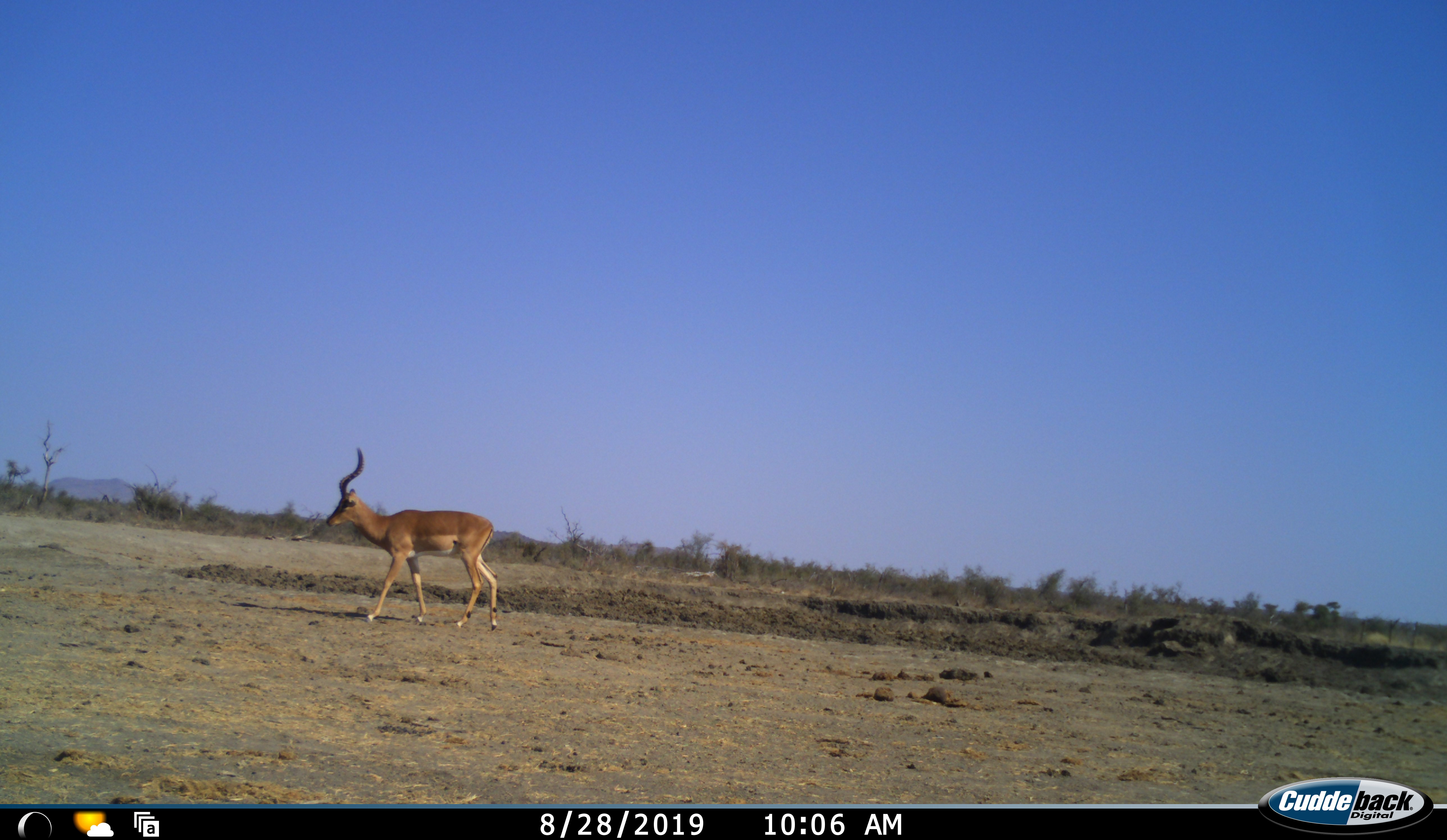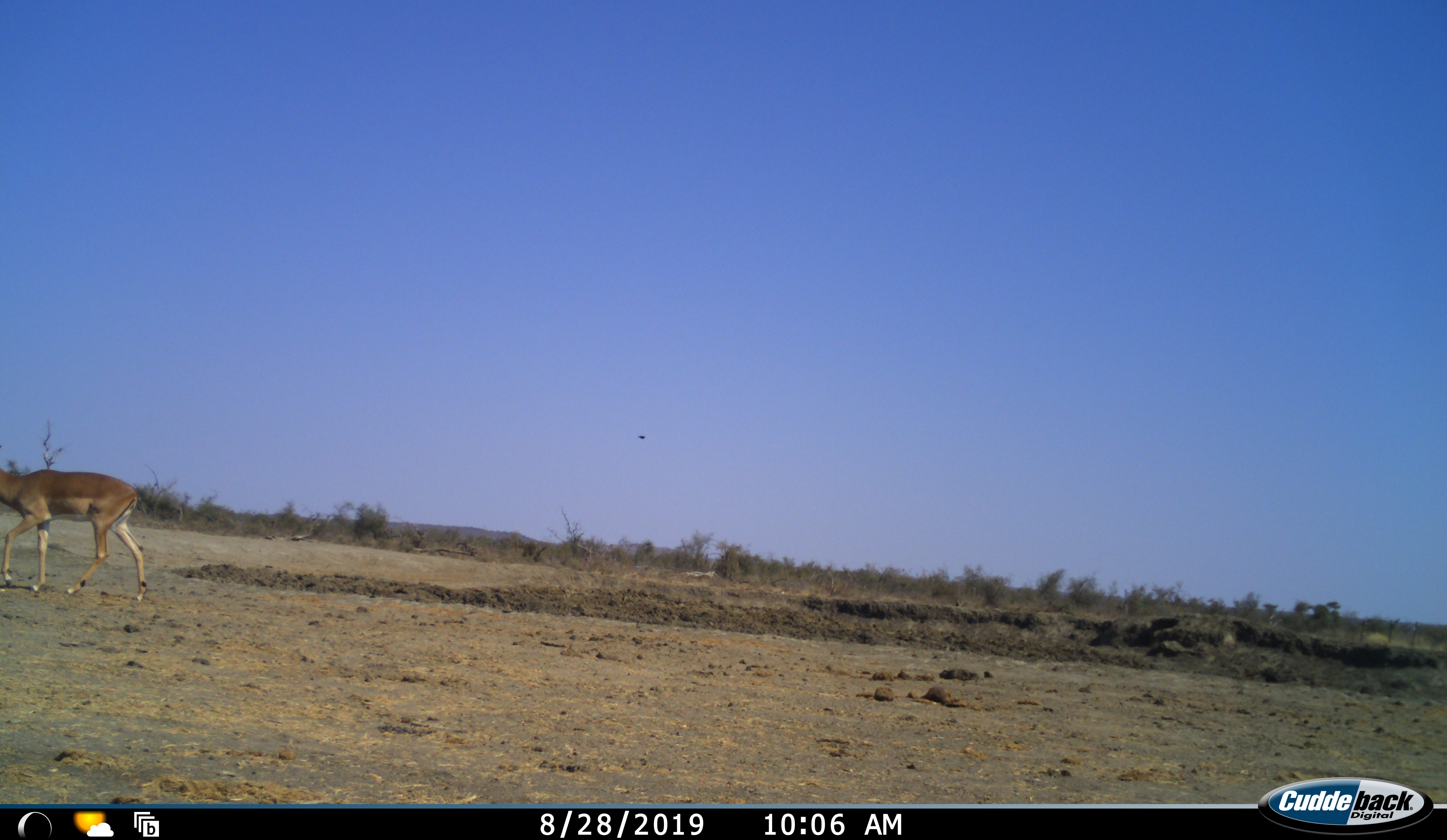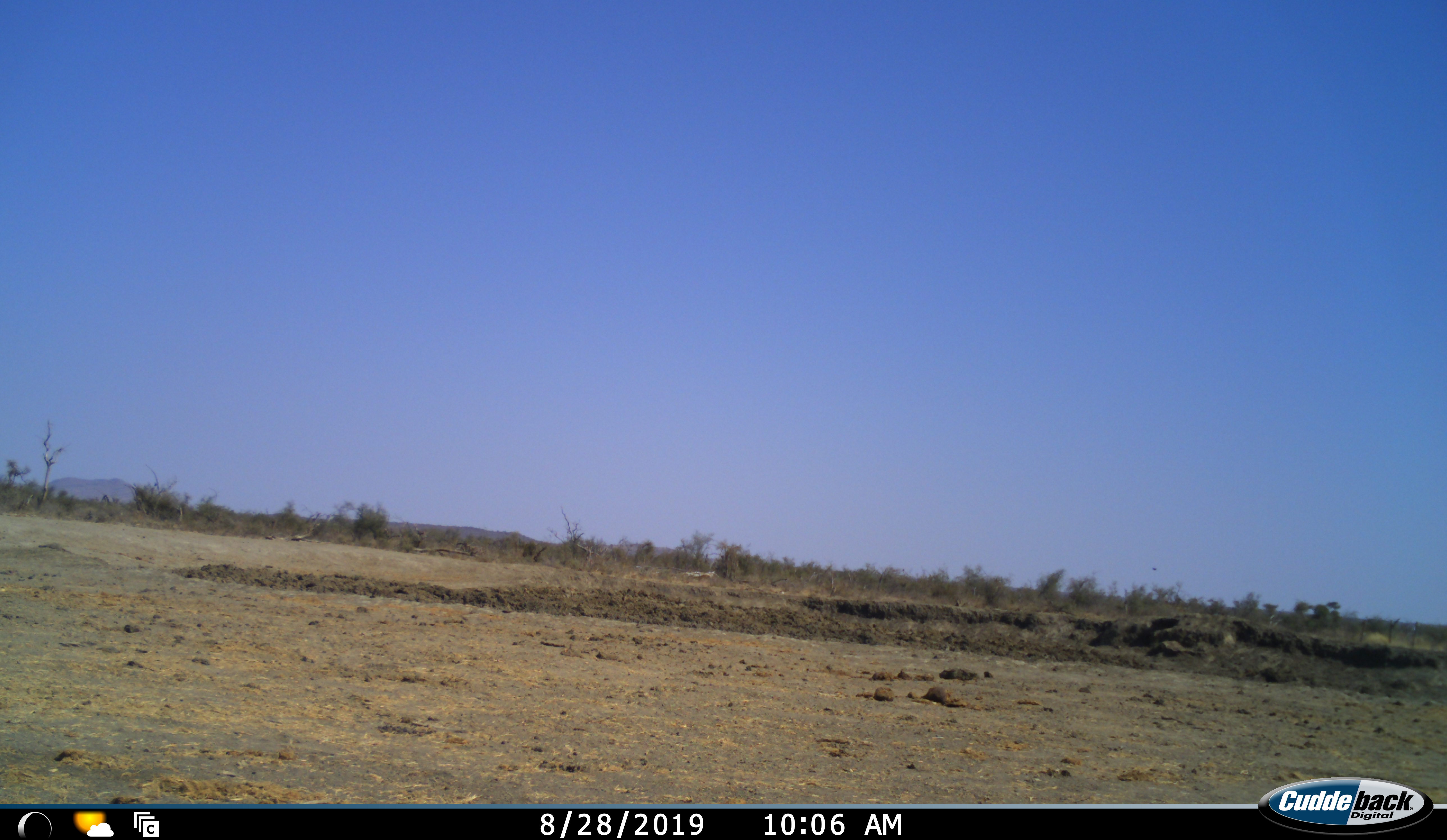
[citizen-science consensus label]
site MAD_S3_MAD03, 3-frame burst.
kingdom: Animalia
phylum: Chordata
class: Mammalia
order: Artiodactyla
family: Bovidae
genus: Aepyceros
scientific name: Aepyceros melampus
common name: impala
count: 1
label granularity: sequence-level